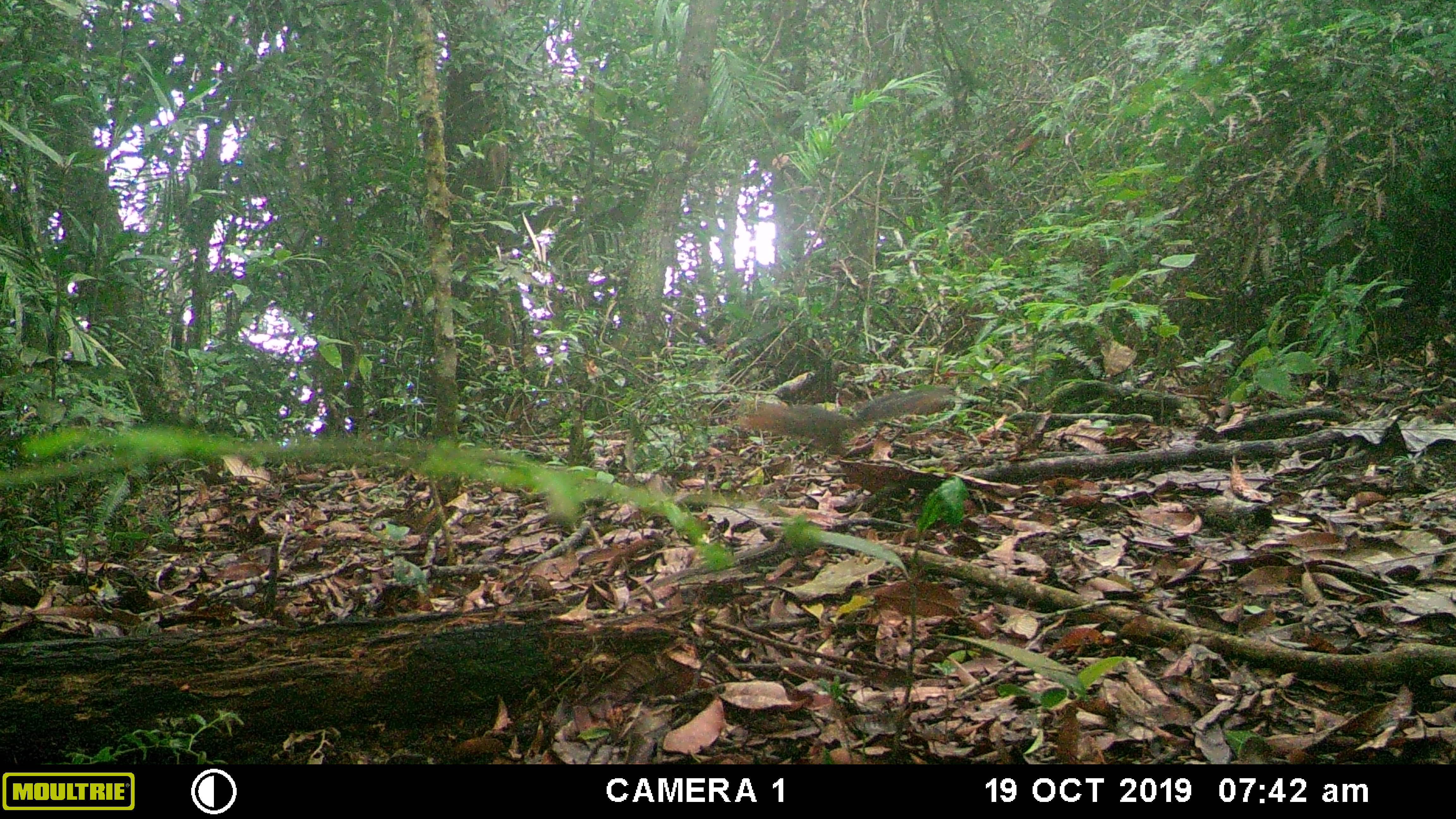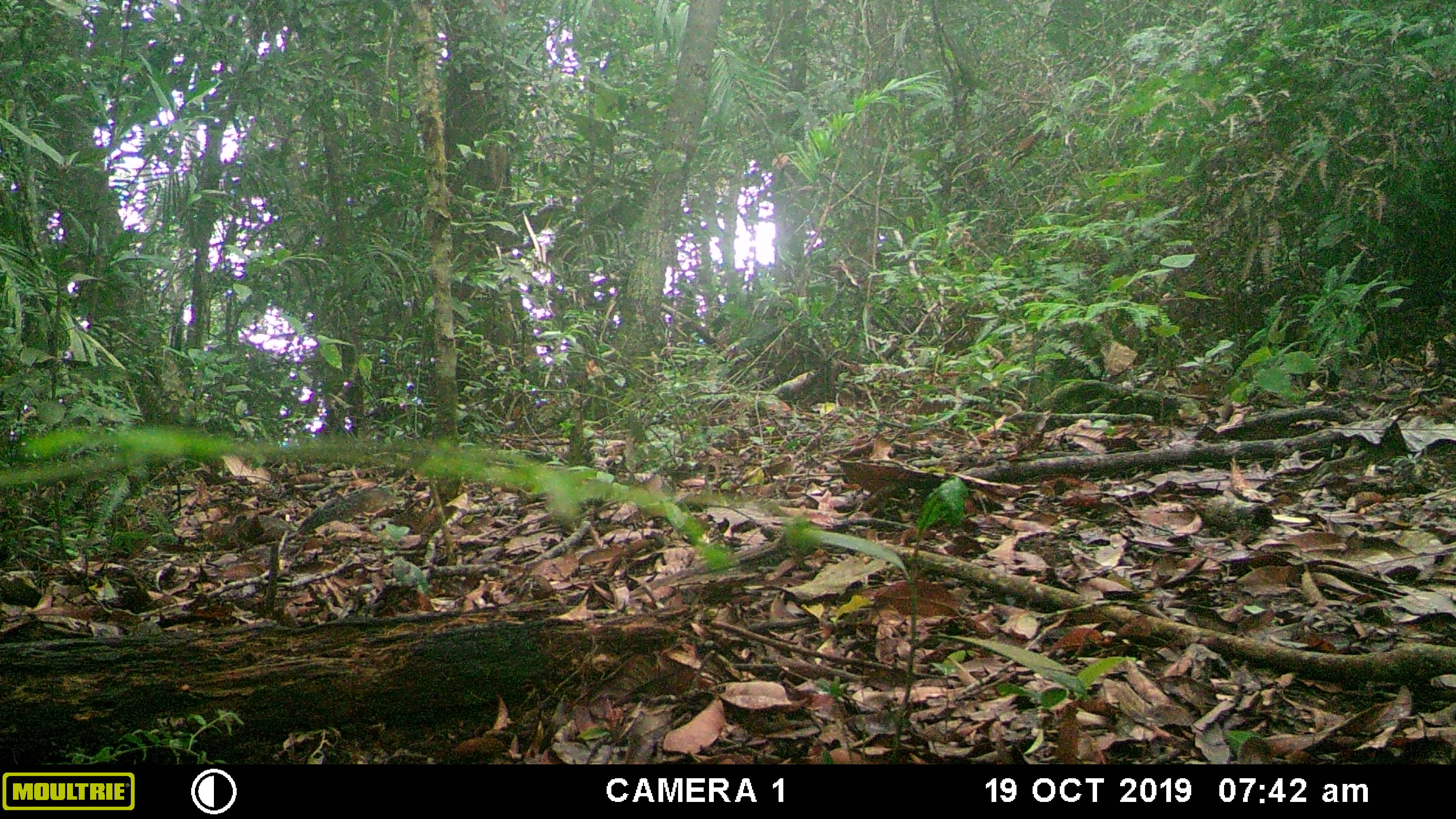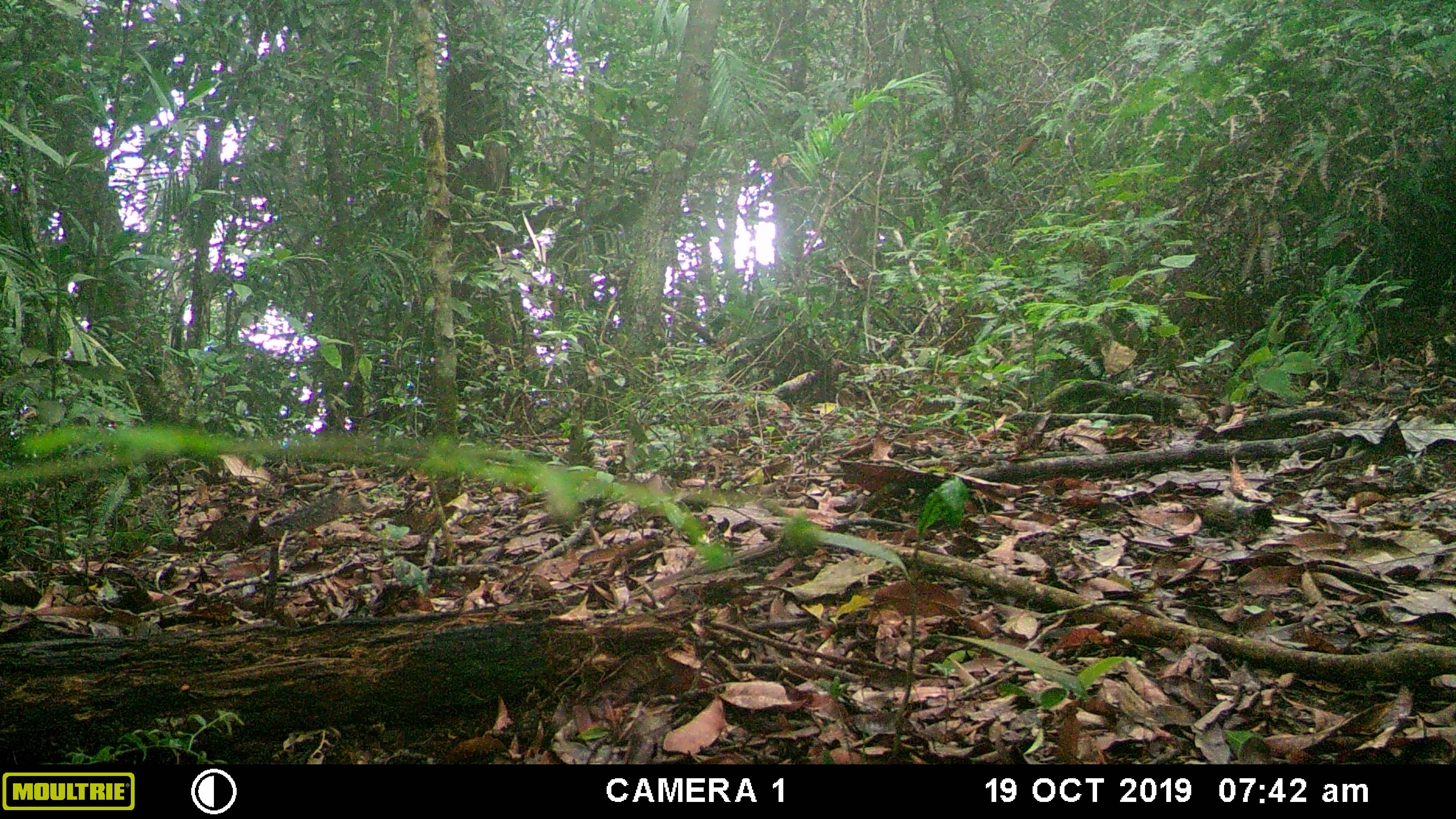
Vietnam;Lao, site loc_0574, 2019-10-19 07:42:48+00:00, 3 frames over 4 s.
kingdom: Animalia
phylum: Chordata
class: Mammalia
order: Rodentia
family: Sciuridae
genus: Dremomys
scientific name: Dremomys rufigenis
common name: red-cheeked squirrel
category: red cheeked squirrel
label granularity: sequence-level